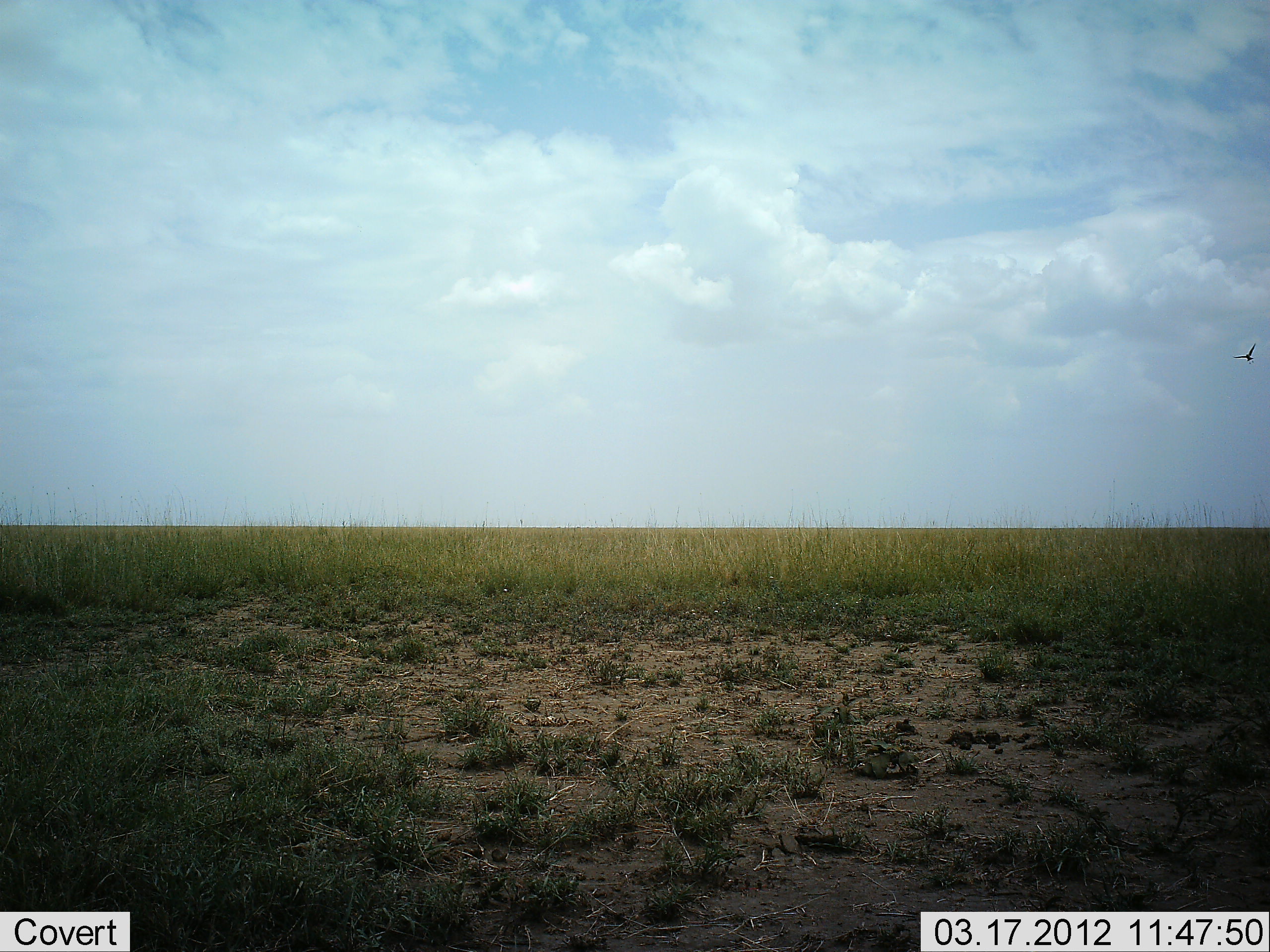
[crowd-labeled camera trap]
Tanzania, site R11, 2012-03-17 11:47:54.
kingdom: Animalia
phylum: Chordata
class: Aves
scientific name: Aves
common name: bird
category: otherbird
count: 1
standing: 0%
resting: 0%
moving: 100%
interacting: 0%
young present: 0%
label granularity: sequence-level